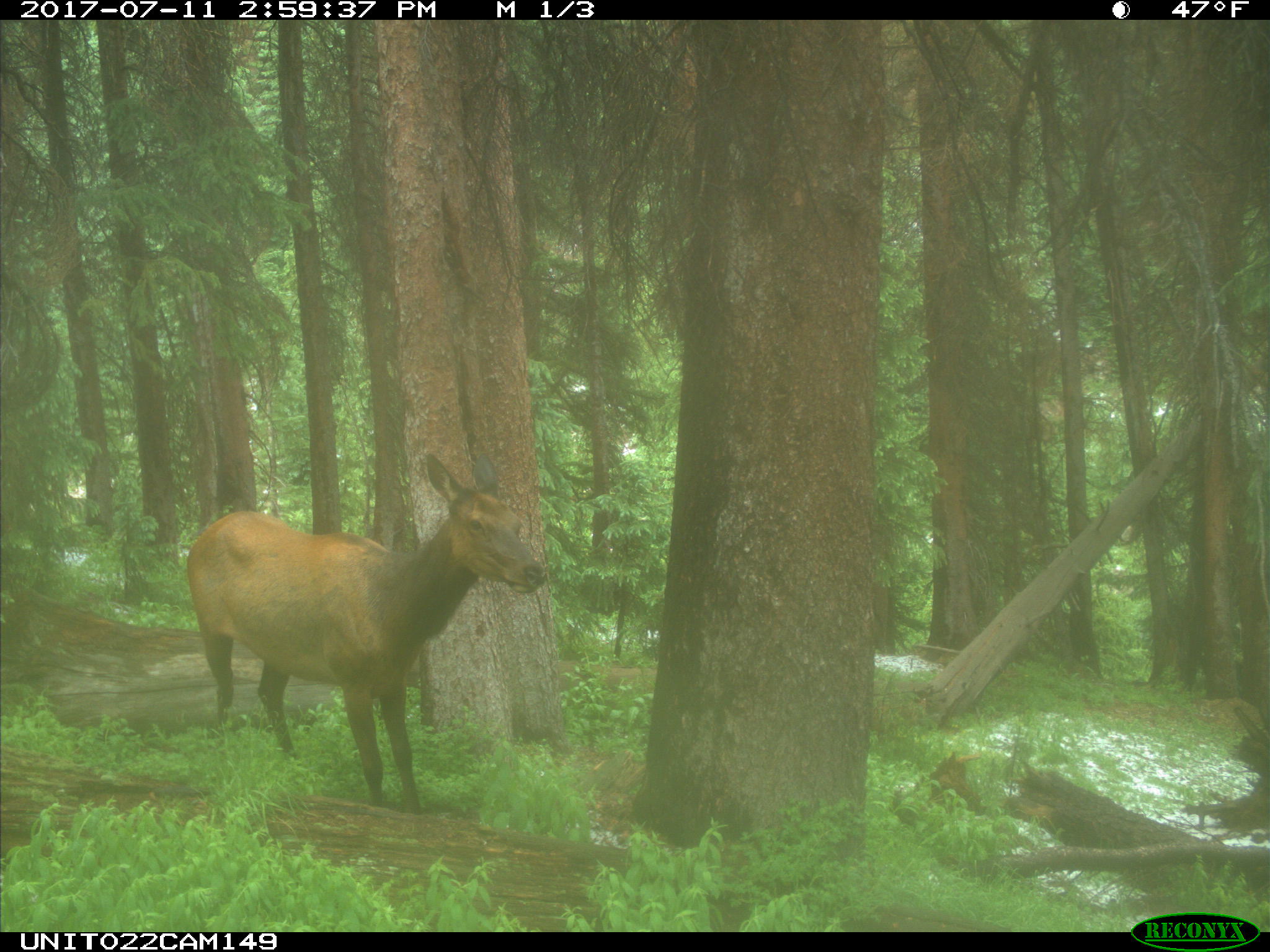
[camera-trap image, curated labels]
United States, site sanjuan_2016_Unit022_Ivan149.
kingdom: Animalia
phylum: Chordata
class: Mammalia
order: Artiodactyla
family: Cervidae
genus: Cervus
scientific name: Cervus elaphus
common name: red deer